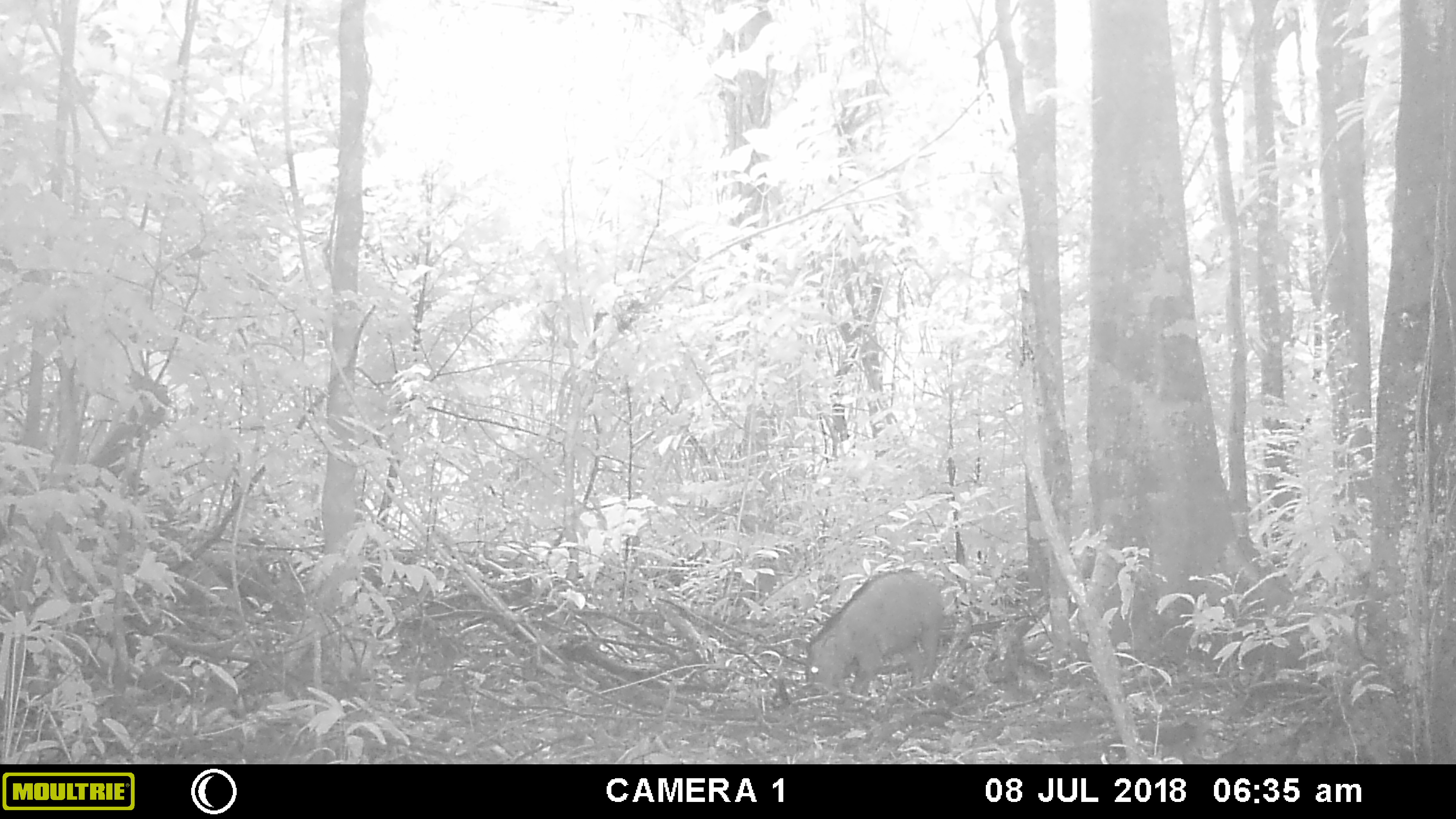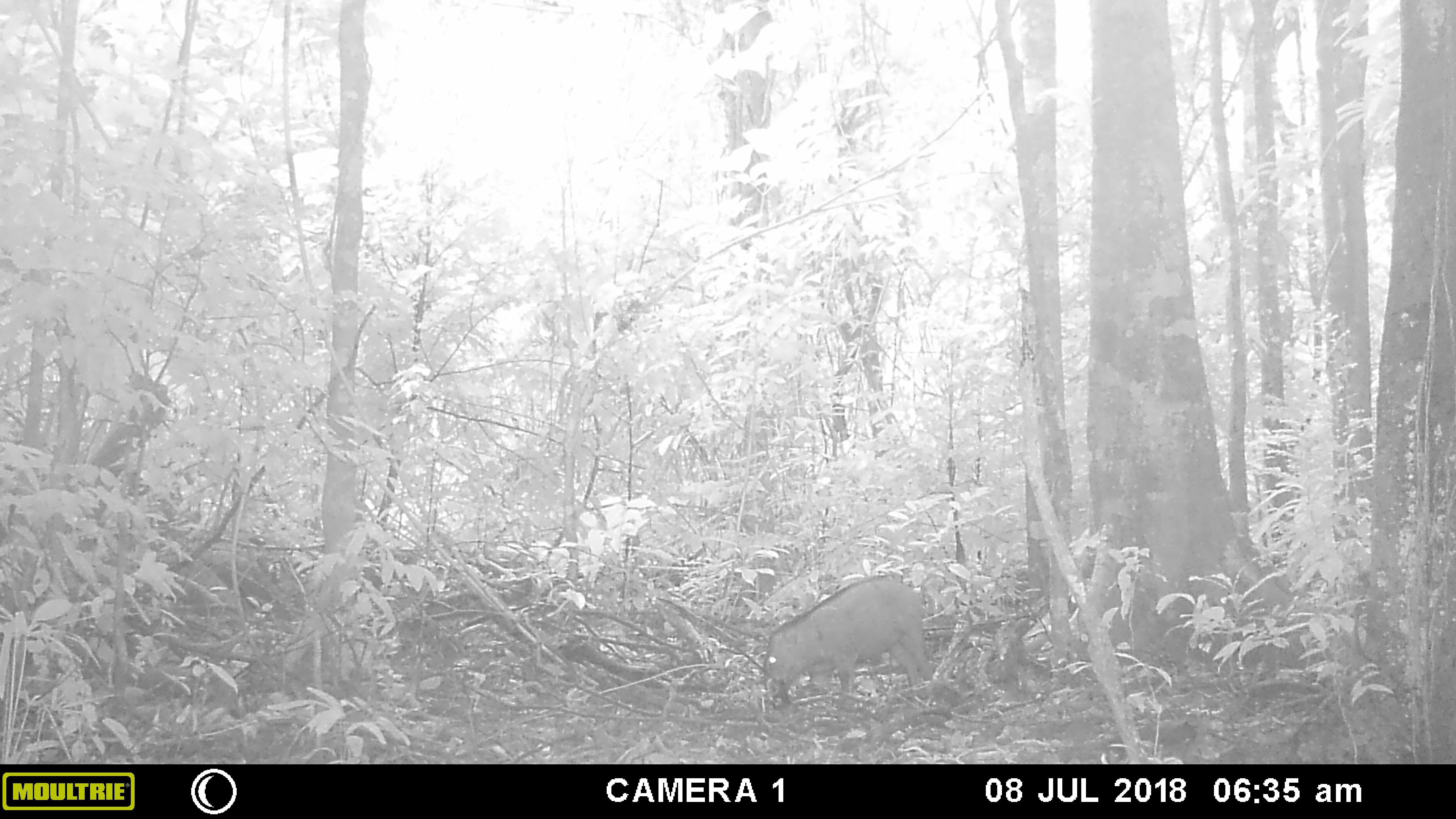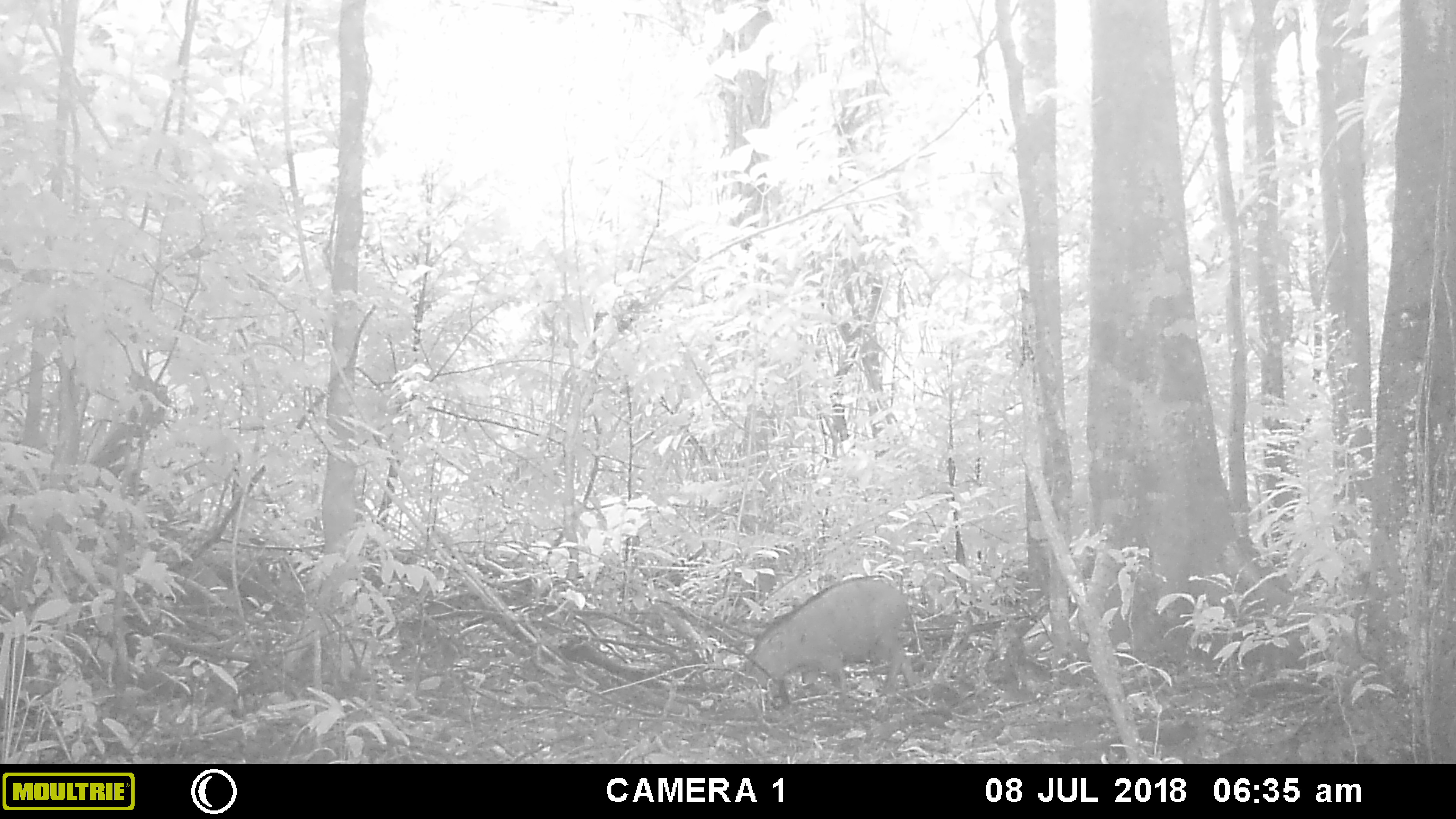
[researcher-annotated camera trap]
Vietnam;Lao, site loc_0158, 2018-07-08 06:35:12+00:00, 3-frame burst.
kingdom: Animalia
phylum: Chordata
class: Mammalia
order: Artiodactyla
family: Suidae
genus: Sus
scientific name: Sus scrofa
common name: eurasian wild pig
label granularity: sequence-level